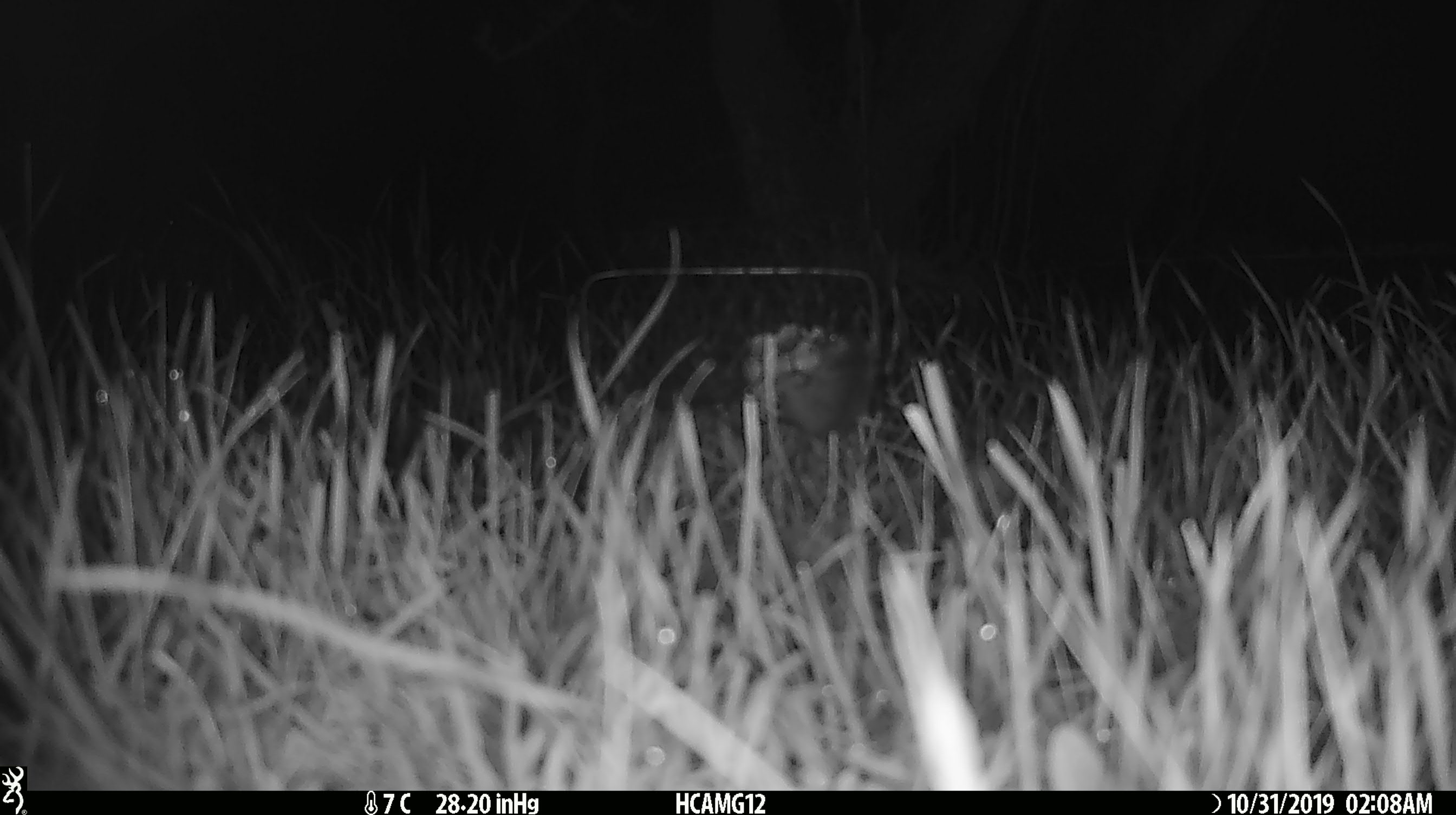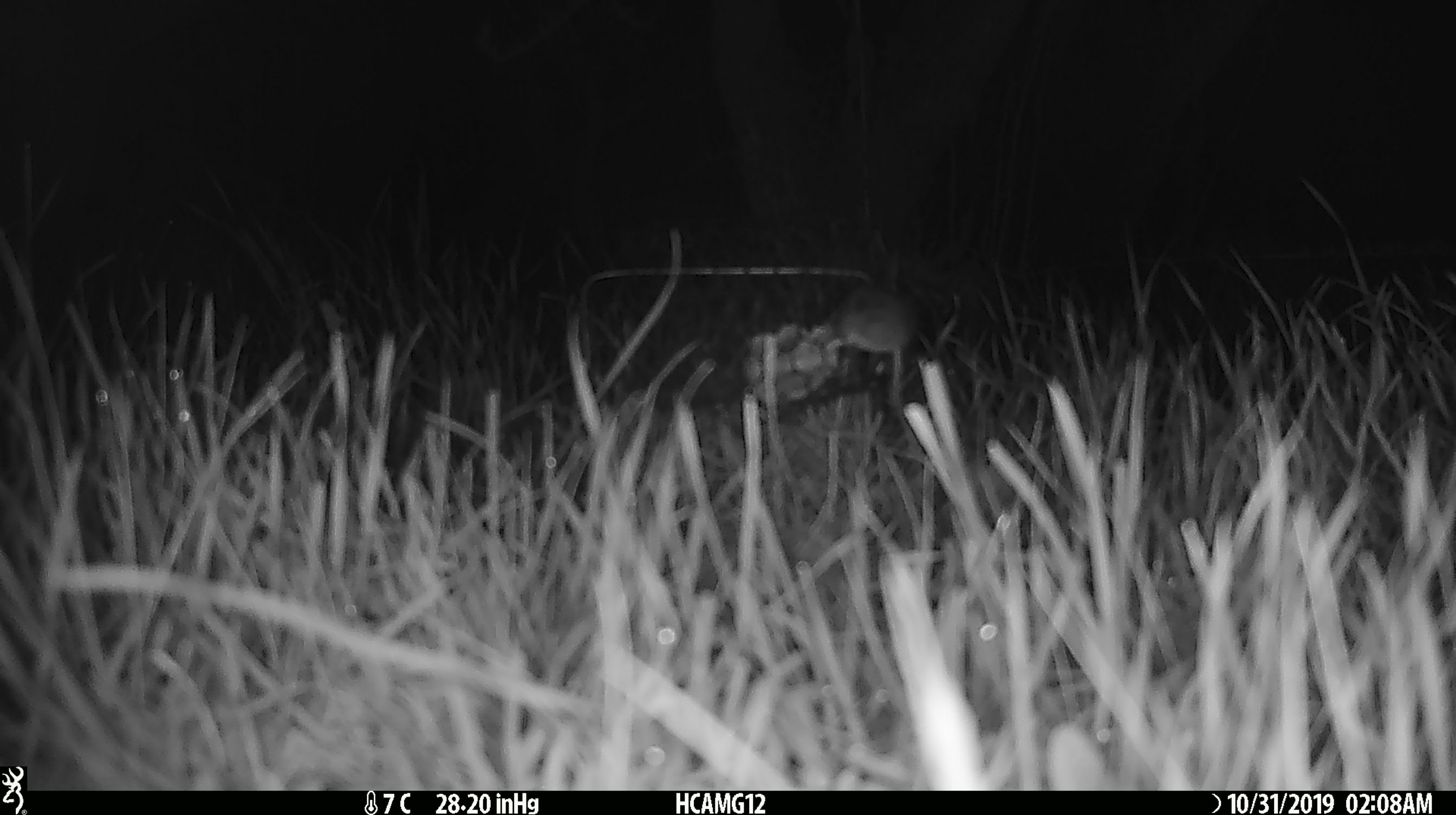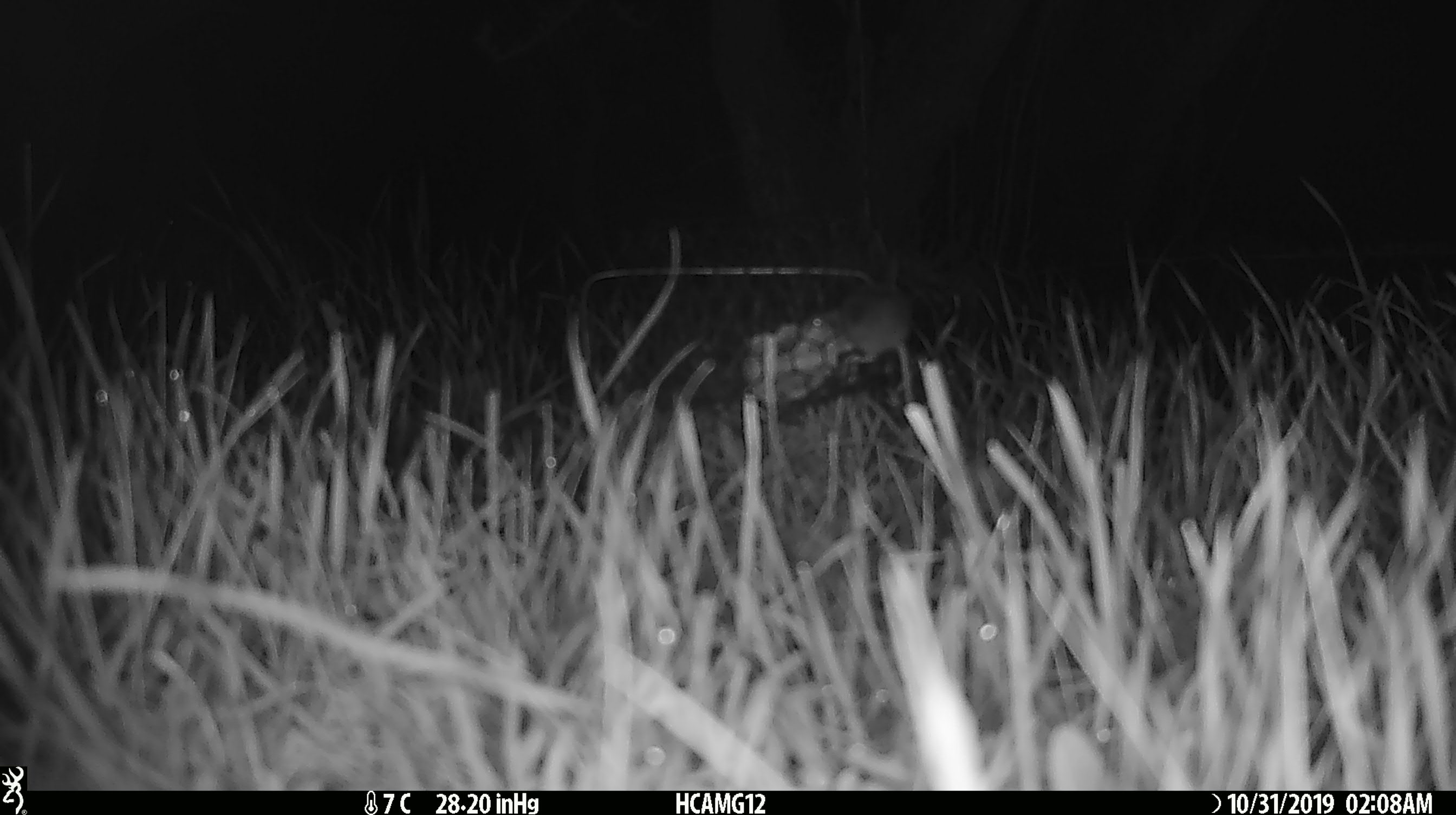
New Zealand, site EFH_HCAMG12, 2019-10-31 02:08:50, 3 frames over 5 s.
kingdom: Animalia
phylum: Chordata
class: Mammalia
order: Rodentia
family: Muridae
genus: Mus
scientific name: Mus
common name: mouse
Mouse (Mus).